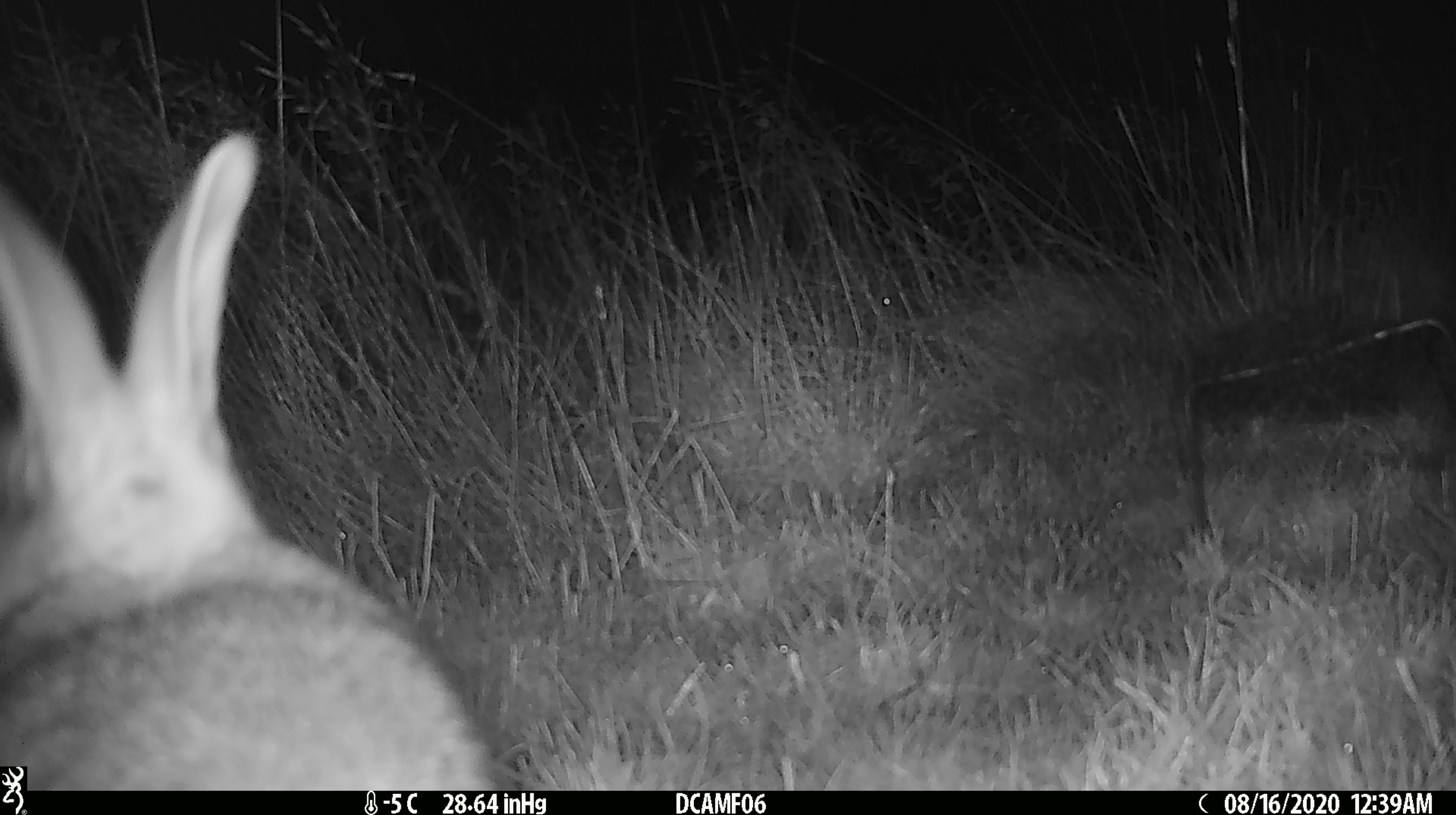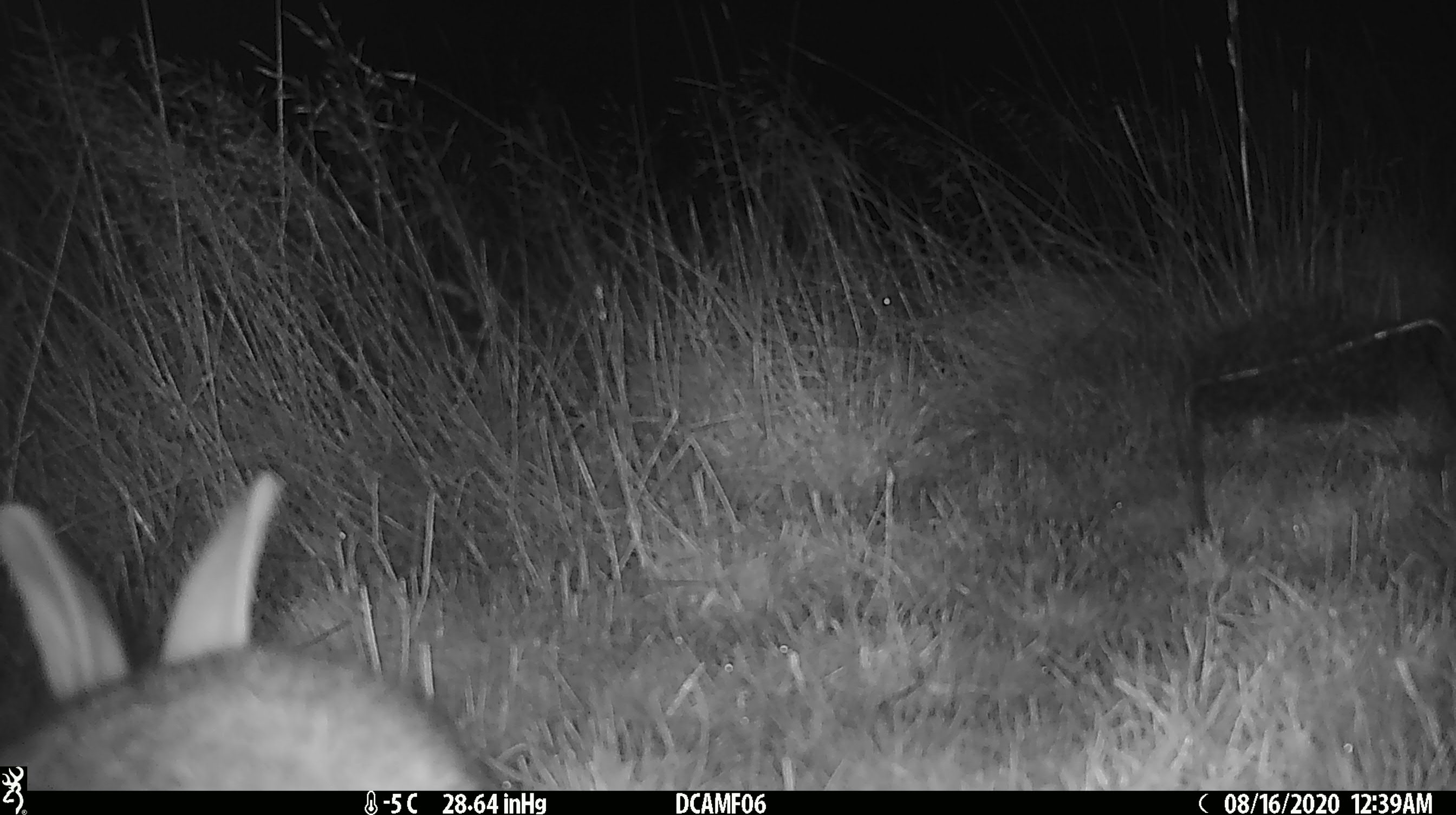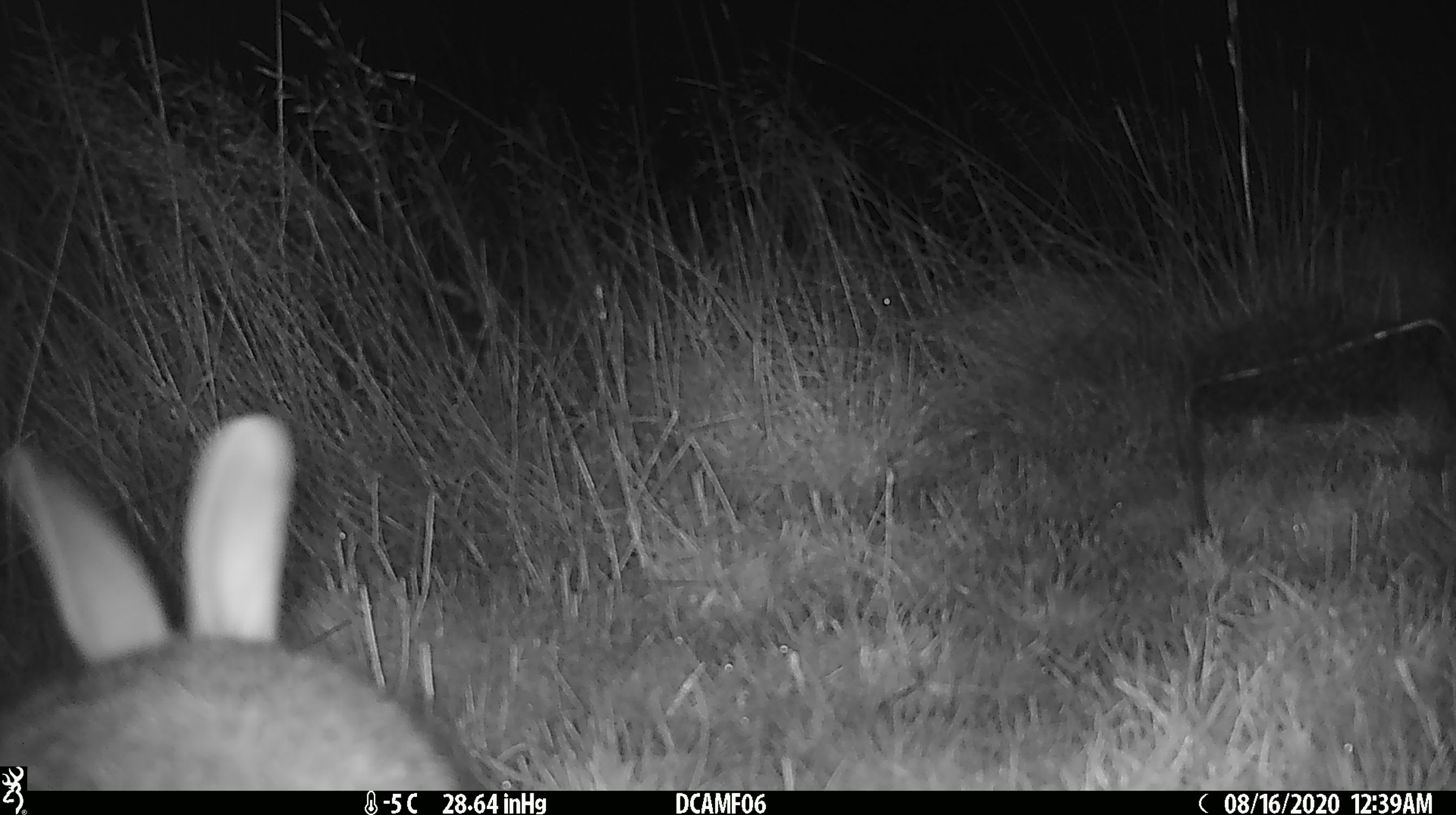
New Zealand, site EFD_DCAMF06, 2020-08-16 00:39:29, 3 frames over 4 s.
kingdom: Animalia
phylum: Chordata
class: Mammalia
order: Lagomorpha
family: Leporidae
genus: Oryctolagus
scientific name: Oryctolagus cuniculus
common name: european rabbit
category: rabbit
Rabbit (european rabbit) (Oryctolagus cuniculus).